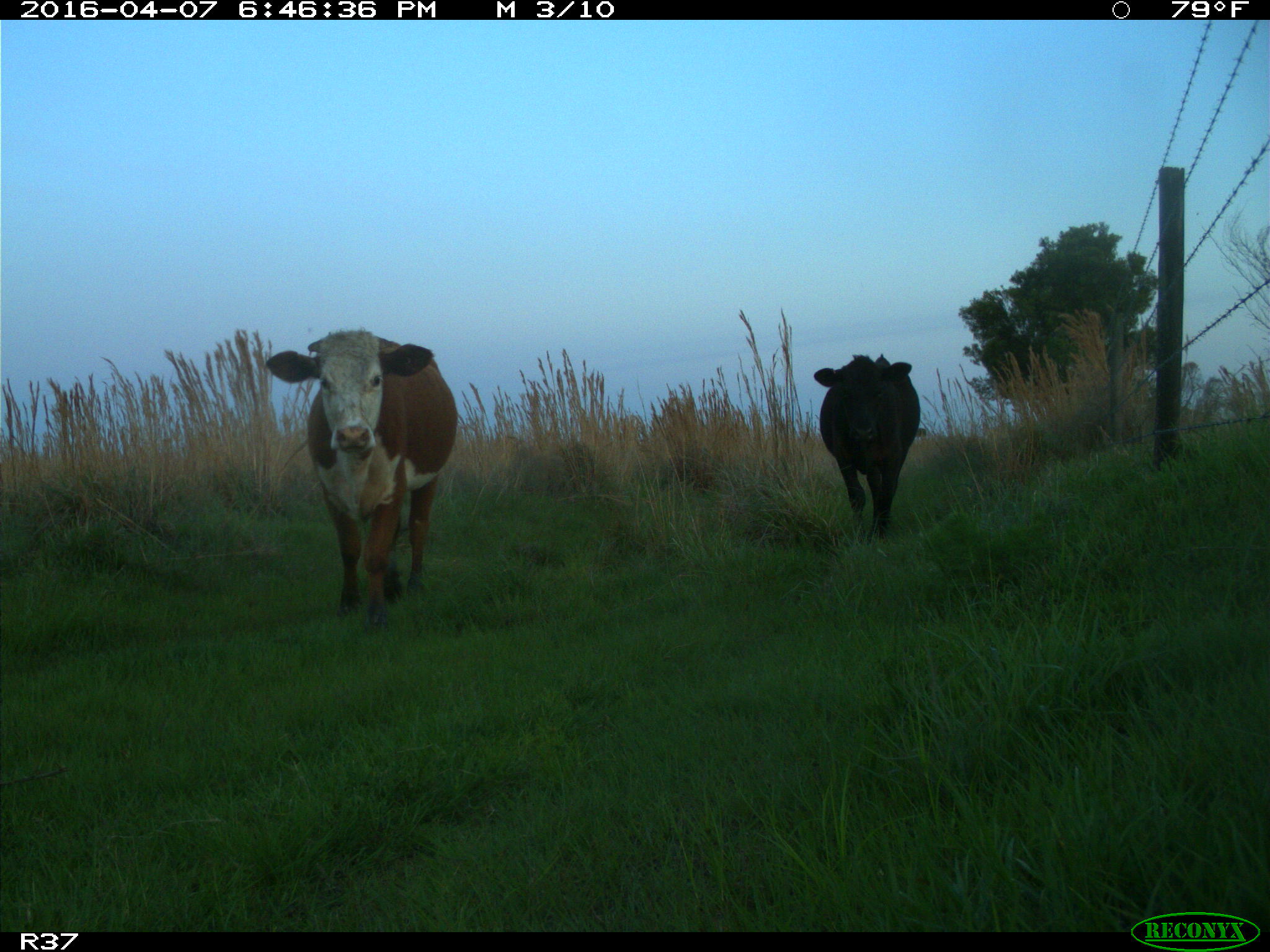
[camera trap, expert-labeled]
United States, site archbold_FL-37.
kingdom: Animalia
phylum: Chordata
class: Mammalia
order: Artiodactyla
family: Bovidae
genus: Bos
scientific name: Bos taurus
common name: domestic cow